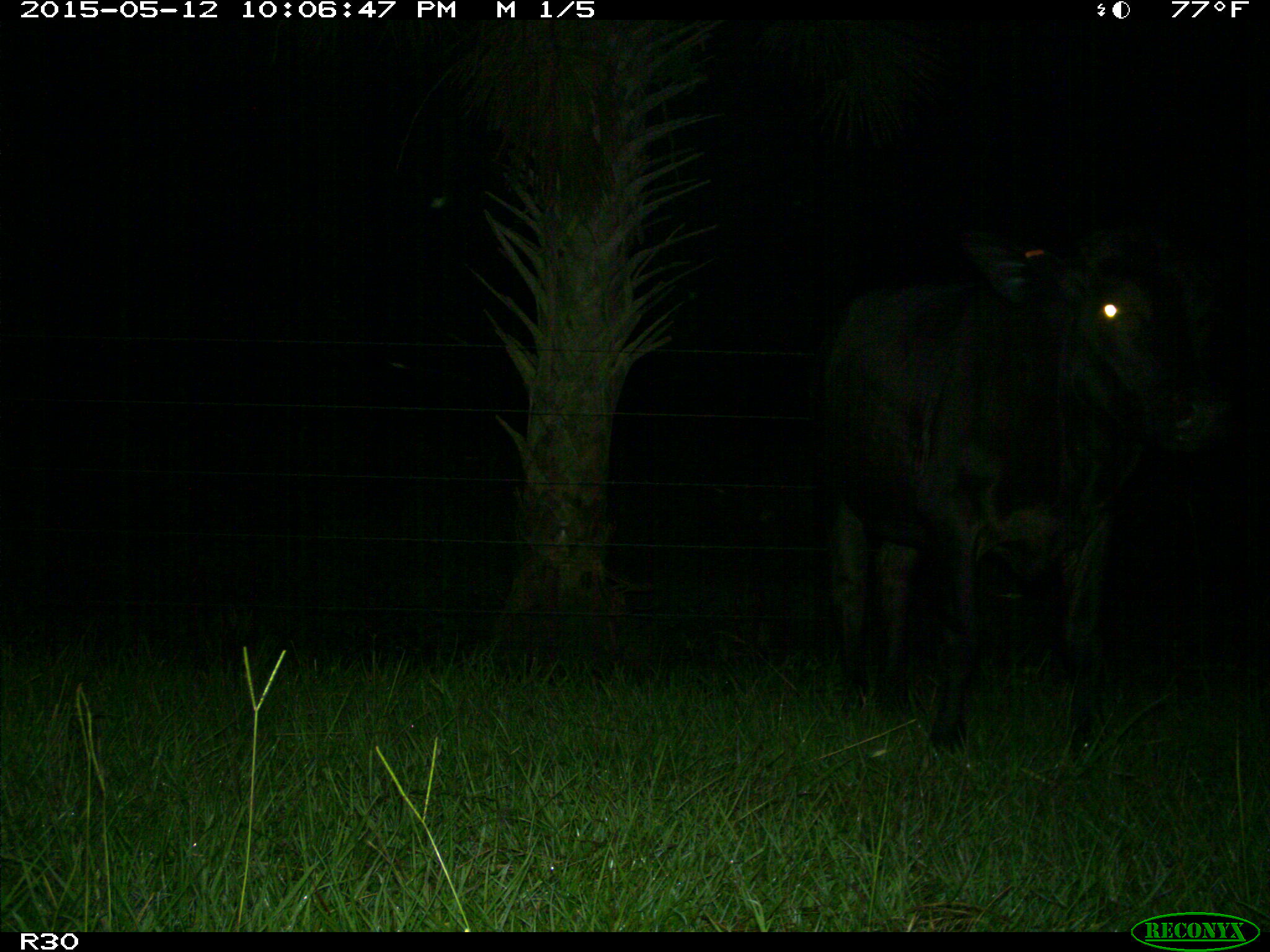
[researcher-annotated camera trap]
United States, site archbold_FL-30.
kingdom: Animalia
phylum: Chordata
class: Mammalia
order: Artiodactyla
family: Bovidae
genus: Bos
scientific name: Bos taurus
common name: domestic cow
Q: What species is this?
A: Bos taurus (domestic cow).